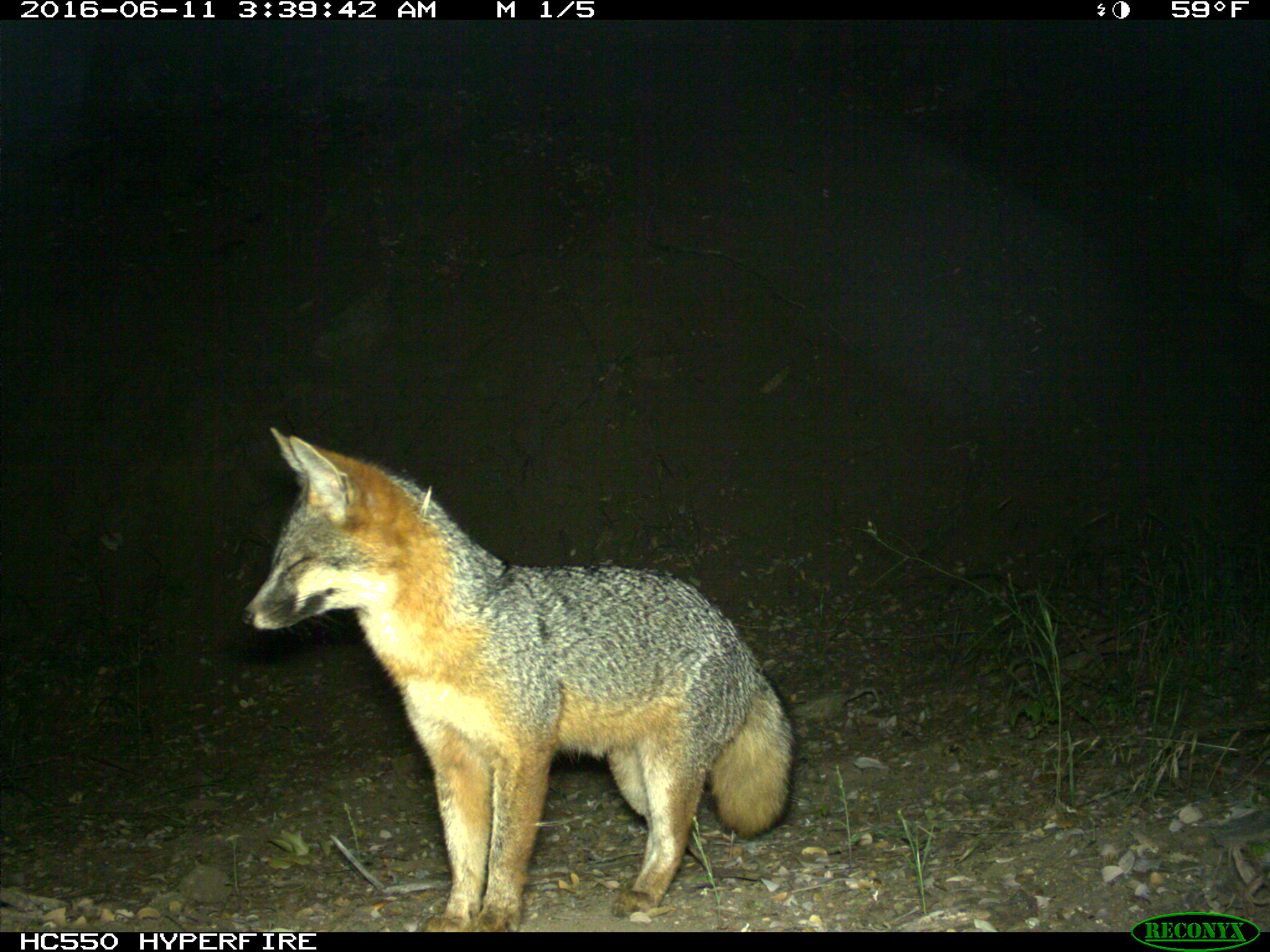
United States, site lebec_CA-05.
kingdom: Animalia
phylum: Chordata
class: Mammalia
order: Carnivora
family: Canidae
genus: Urocyon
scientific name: Urocyon cinereoargenteus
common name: gray fox